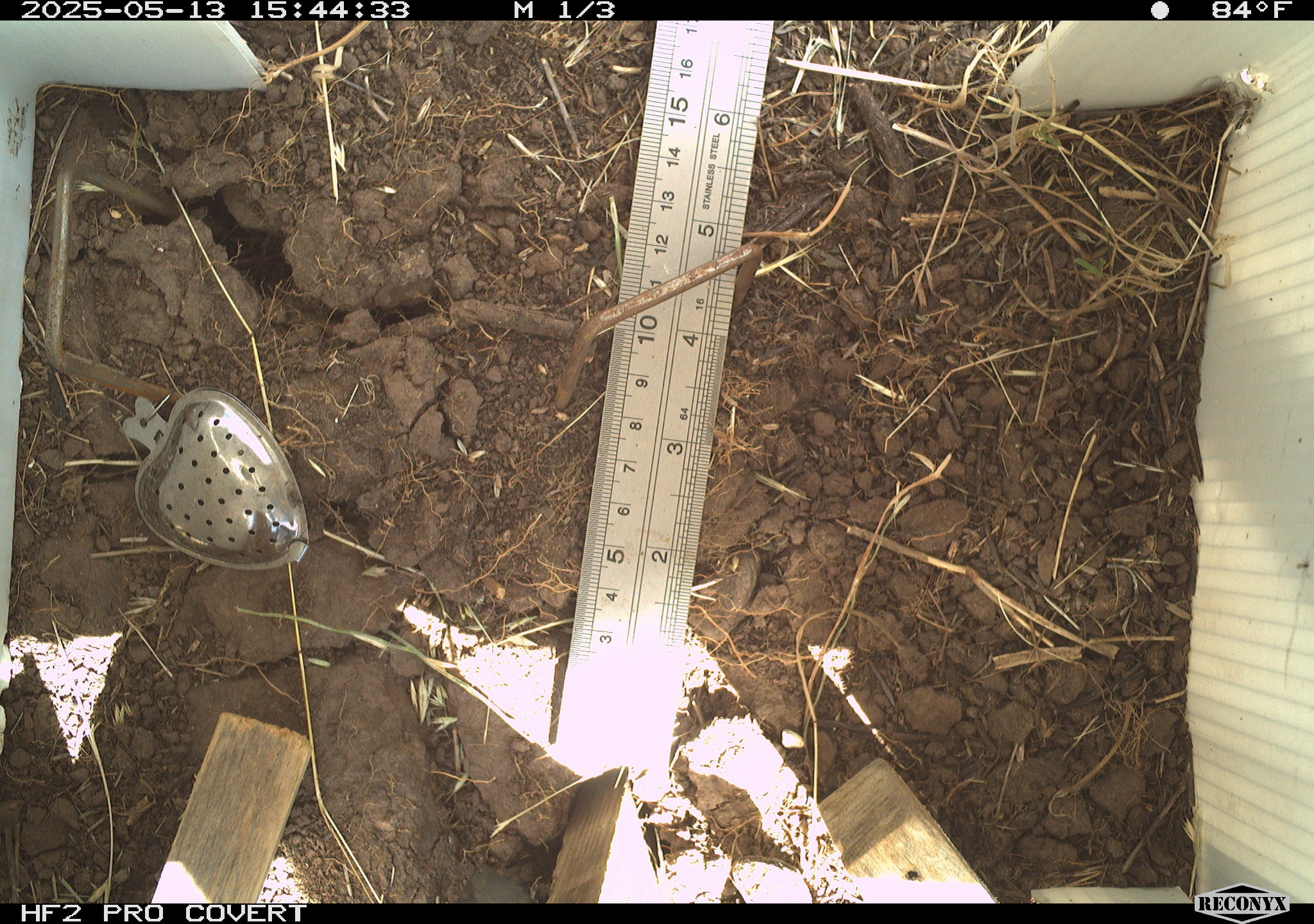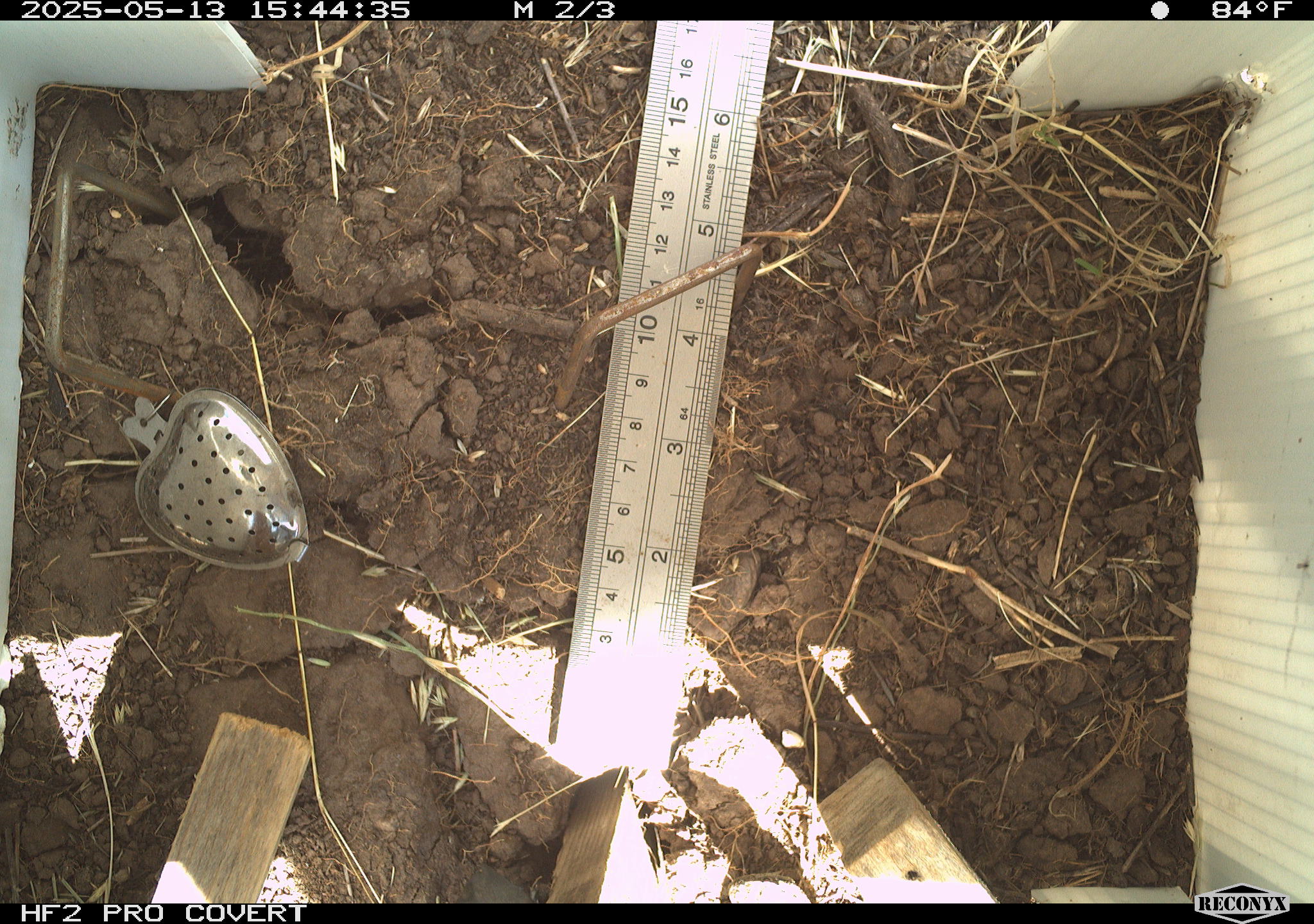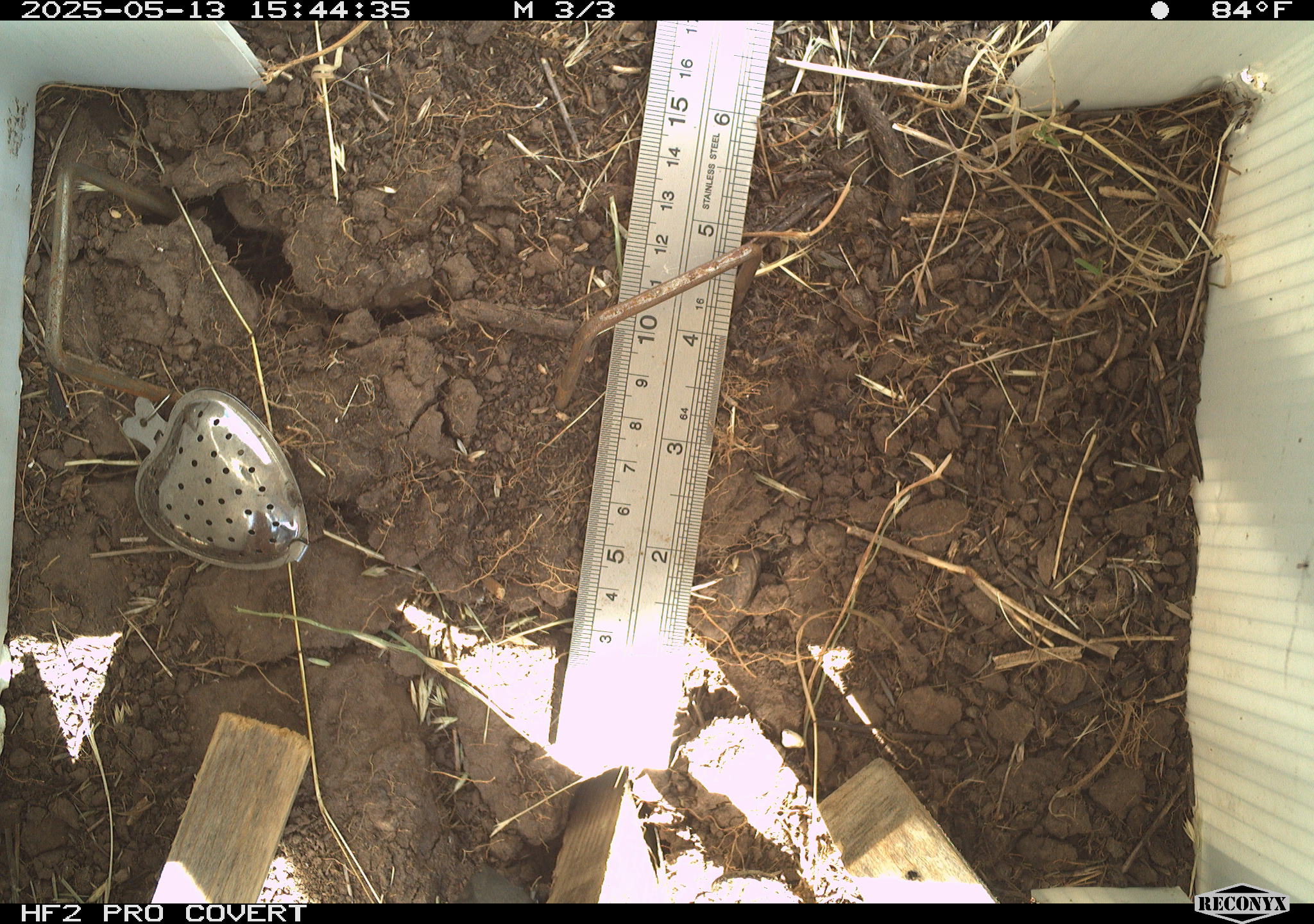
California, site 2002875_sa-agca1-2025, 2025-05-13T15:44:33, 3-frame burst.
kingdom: Animalia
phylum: Chordata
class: Reptilia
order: Squamata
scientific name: Squamata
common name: lizards and snakes